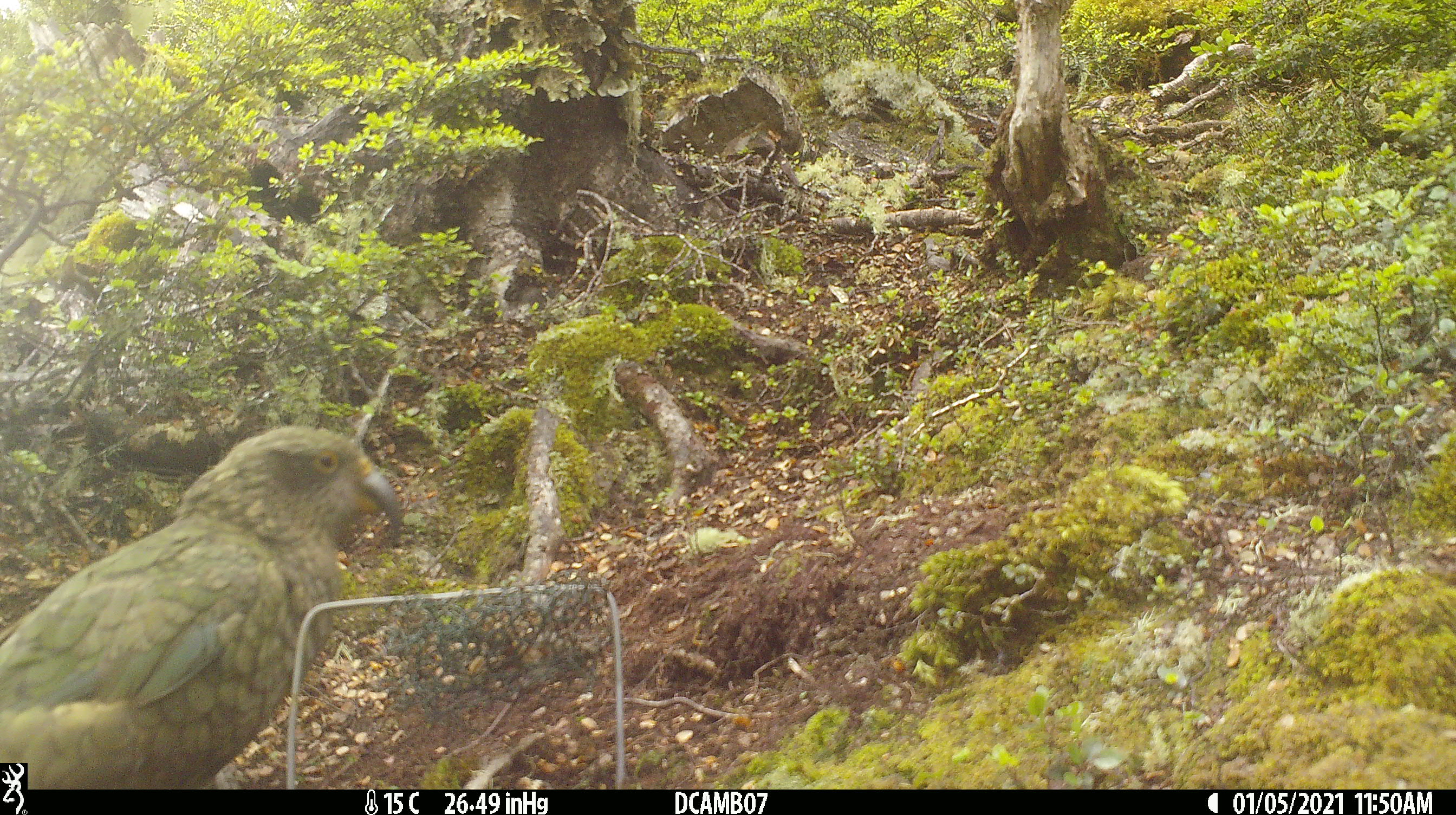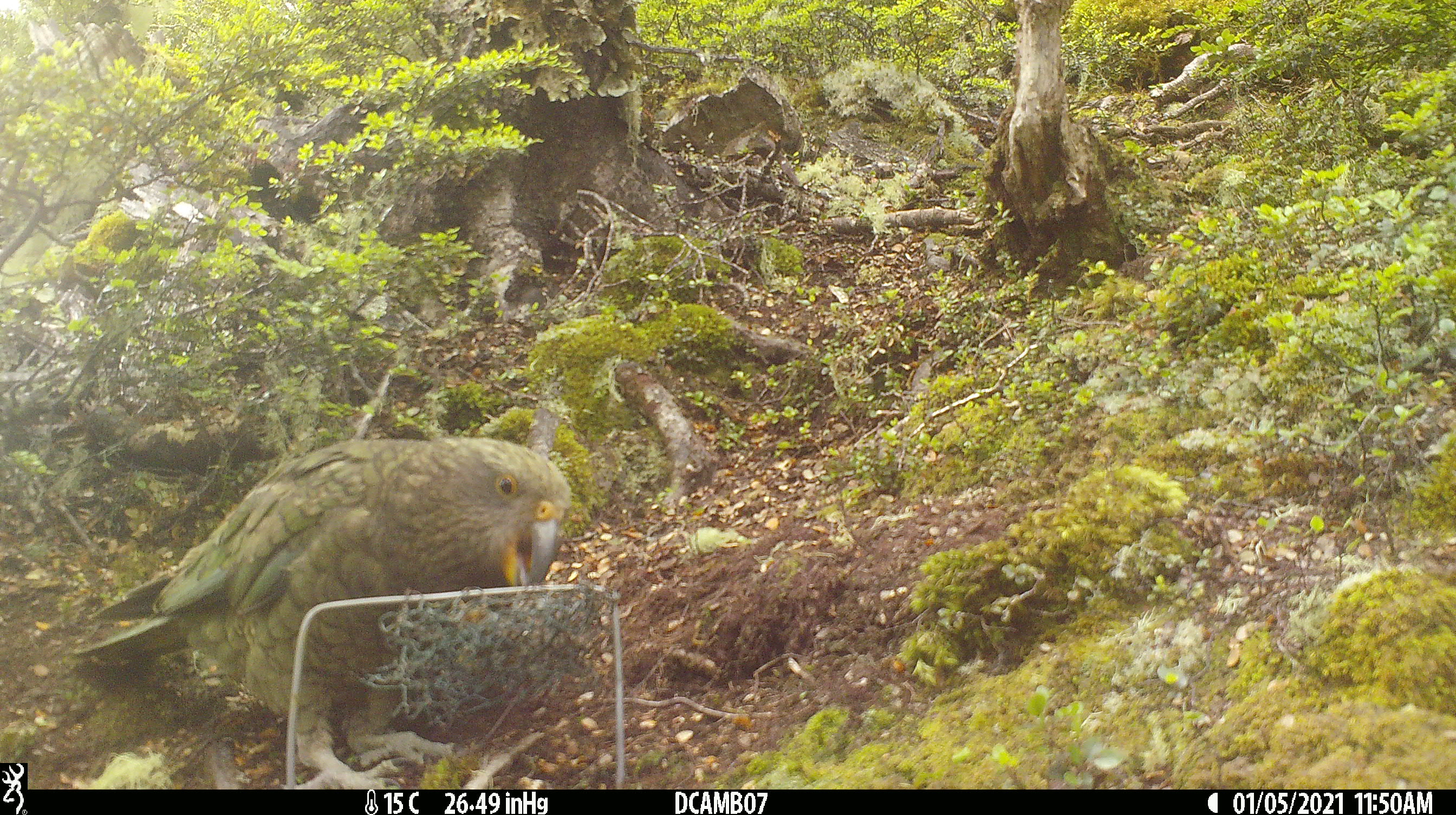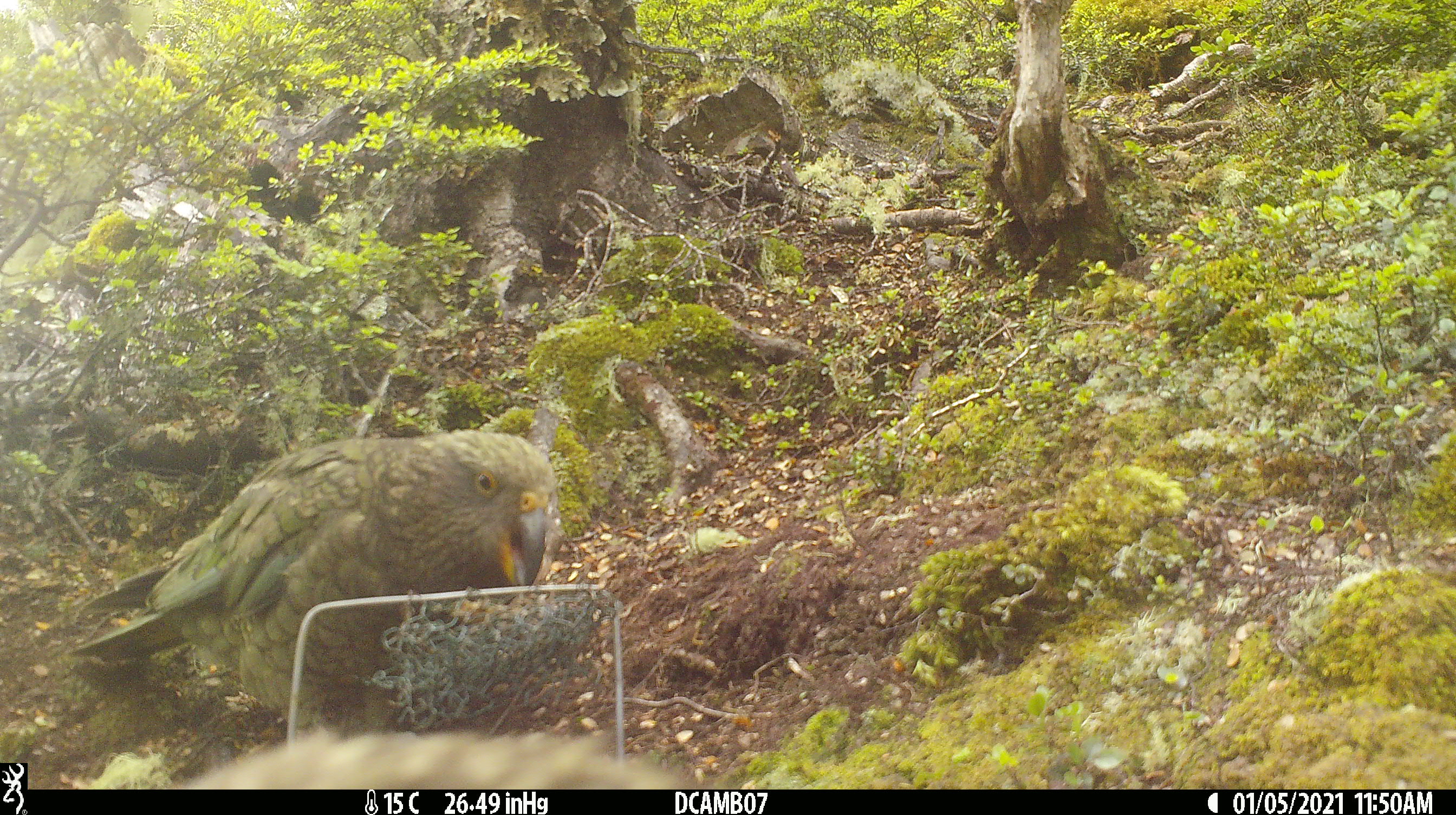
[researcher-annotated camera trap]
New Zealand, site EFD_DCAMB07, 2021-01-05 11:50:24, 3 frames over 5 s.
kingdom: Animalia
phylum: Chordata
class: Aves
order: Psittaciformes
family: Strigopidae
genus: Nestor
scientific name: Nestor notabilis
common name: kea